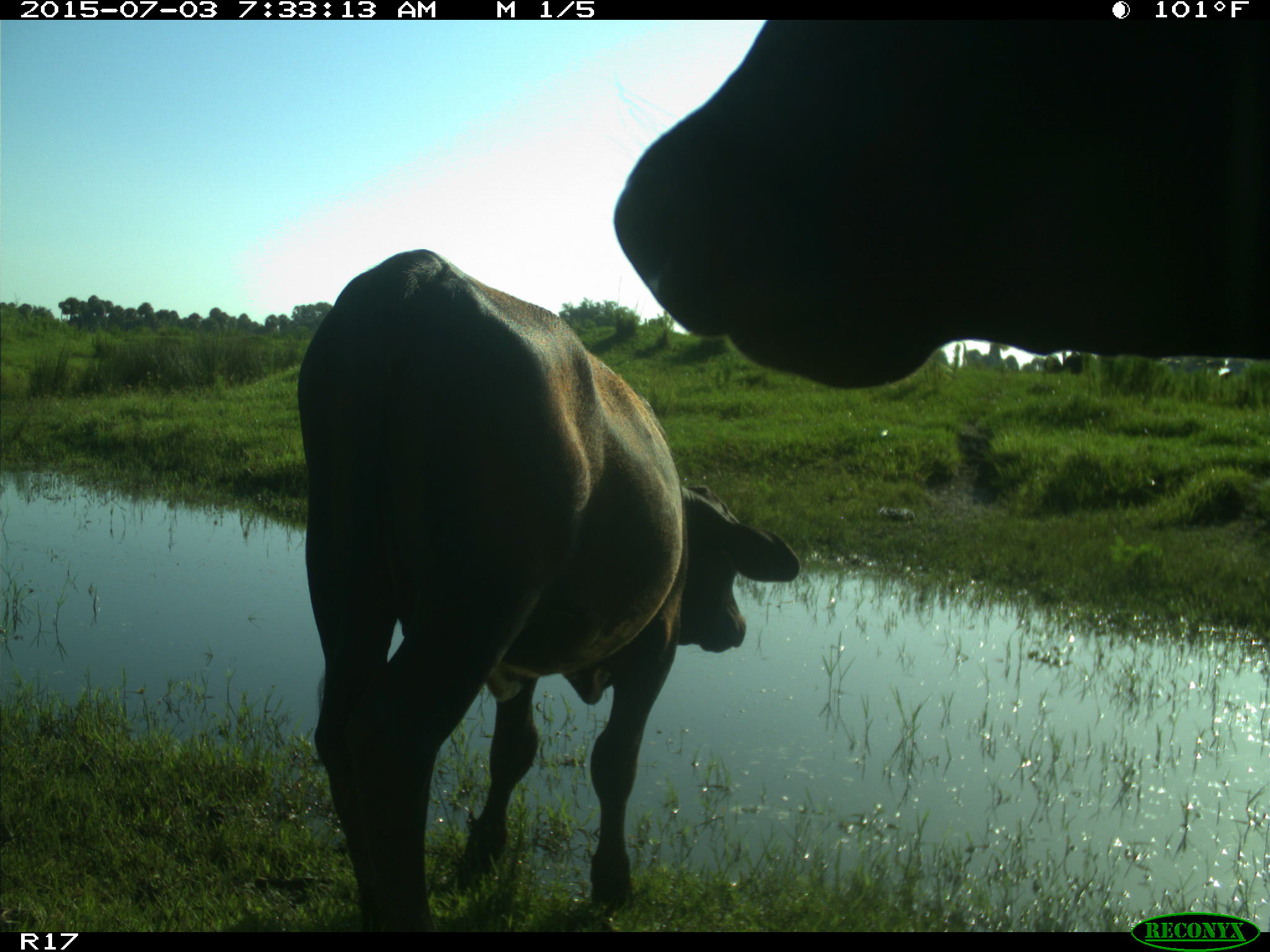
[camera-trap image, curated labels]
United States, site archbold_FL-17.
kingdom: Animalia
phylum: Chordata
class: Mammalia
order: Artiodactyla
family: Bovidae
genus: Bos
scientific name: Bos taurus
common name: domestic cow